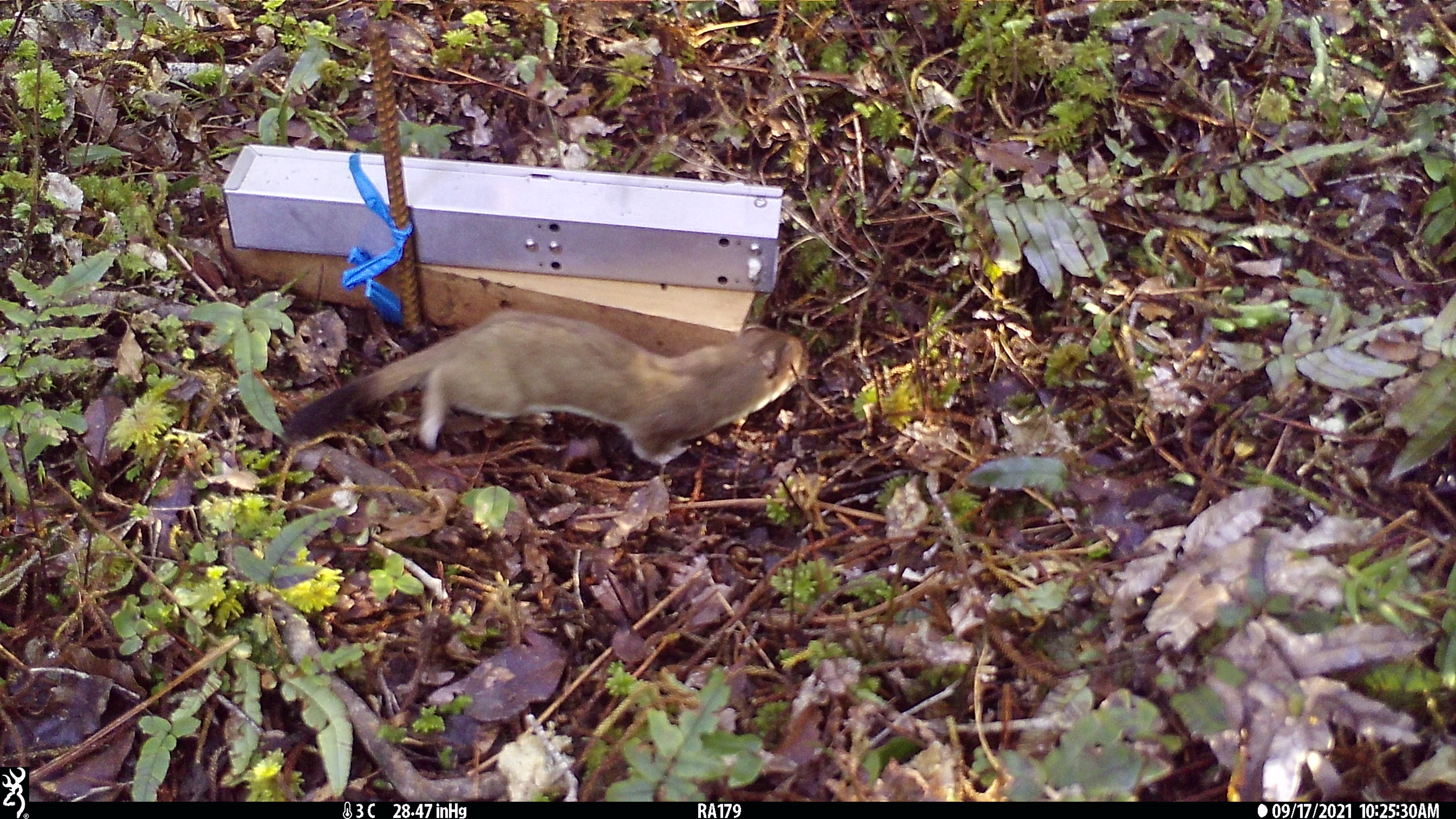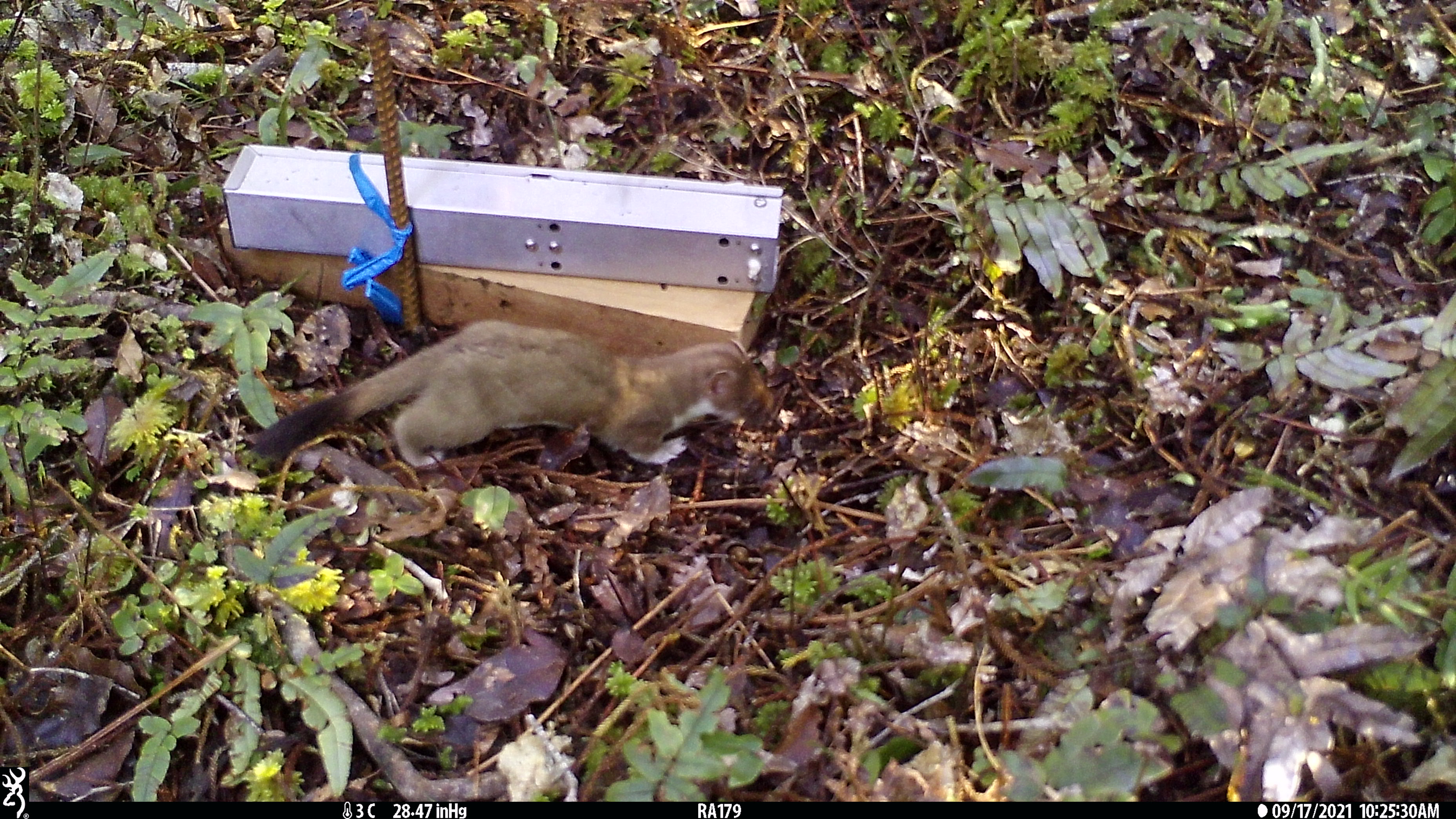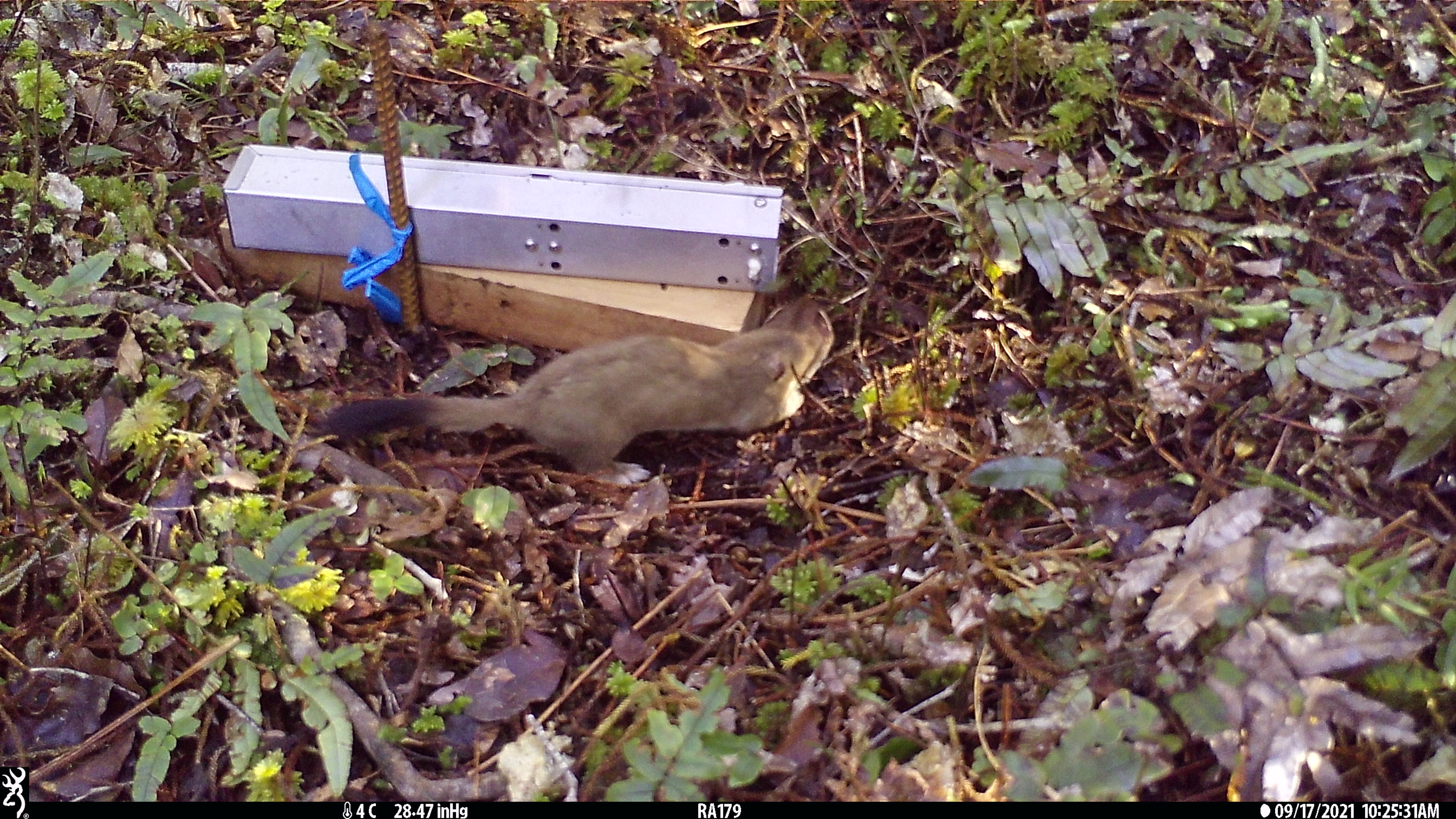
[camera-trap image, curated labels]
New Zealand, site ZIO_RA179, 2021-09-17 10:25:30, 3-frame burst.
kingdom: Animalia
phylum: Chordata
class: Mammalia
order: Carnivora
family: Mustelidae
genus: Mustela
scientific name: Mustela erminea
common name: stoat